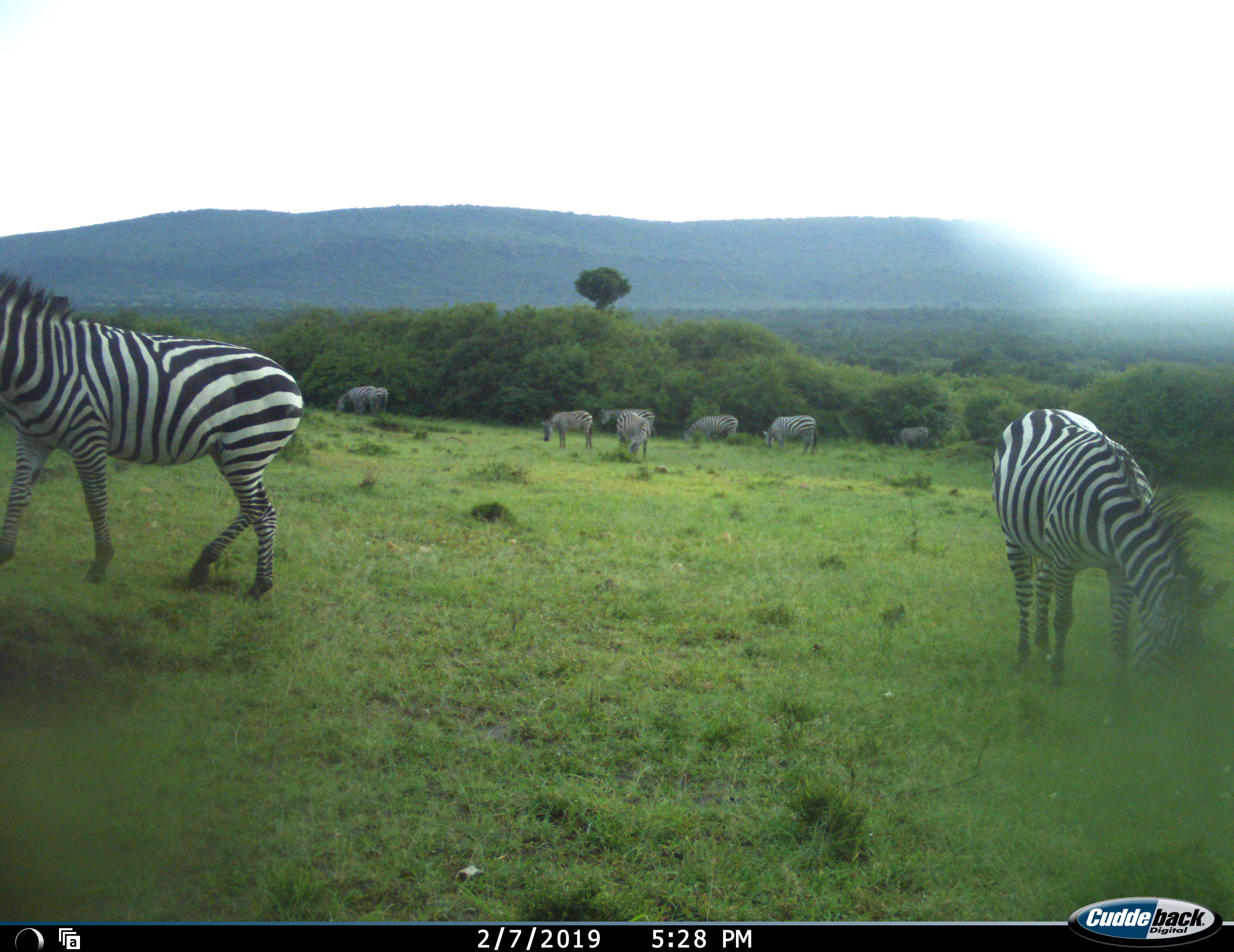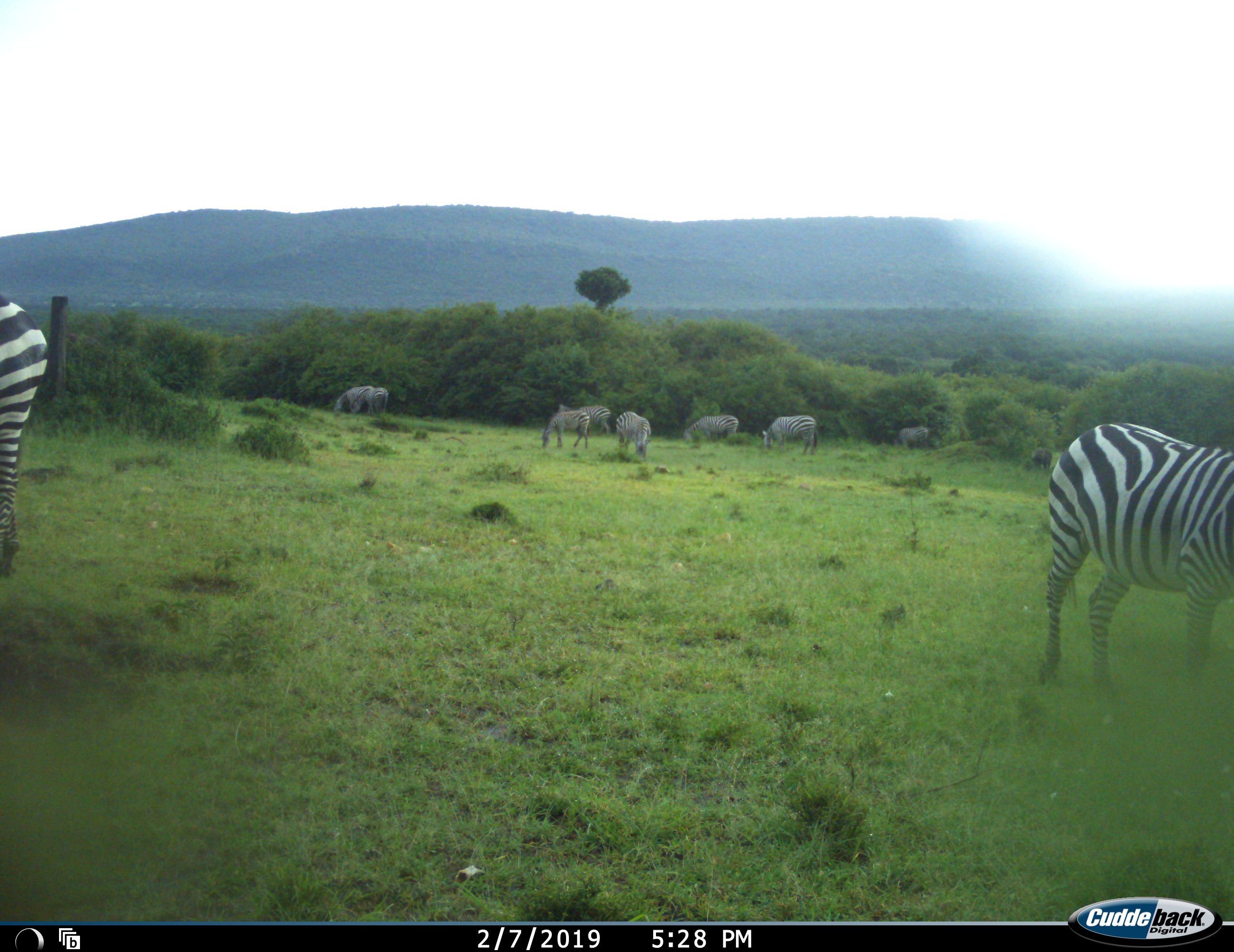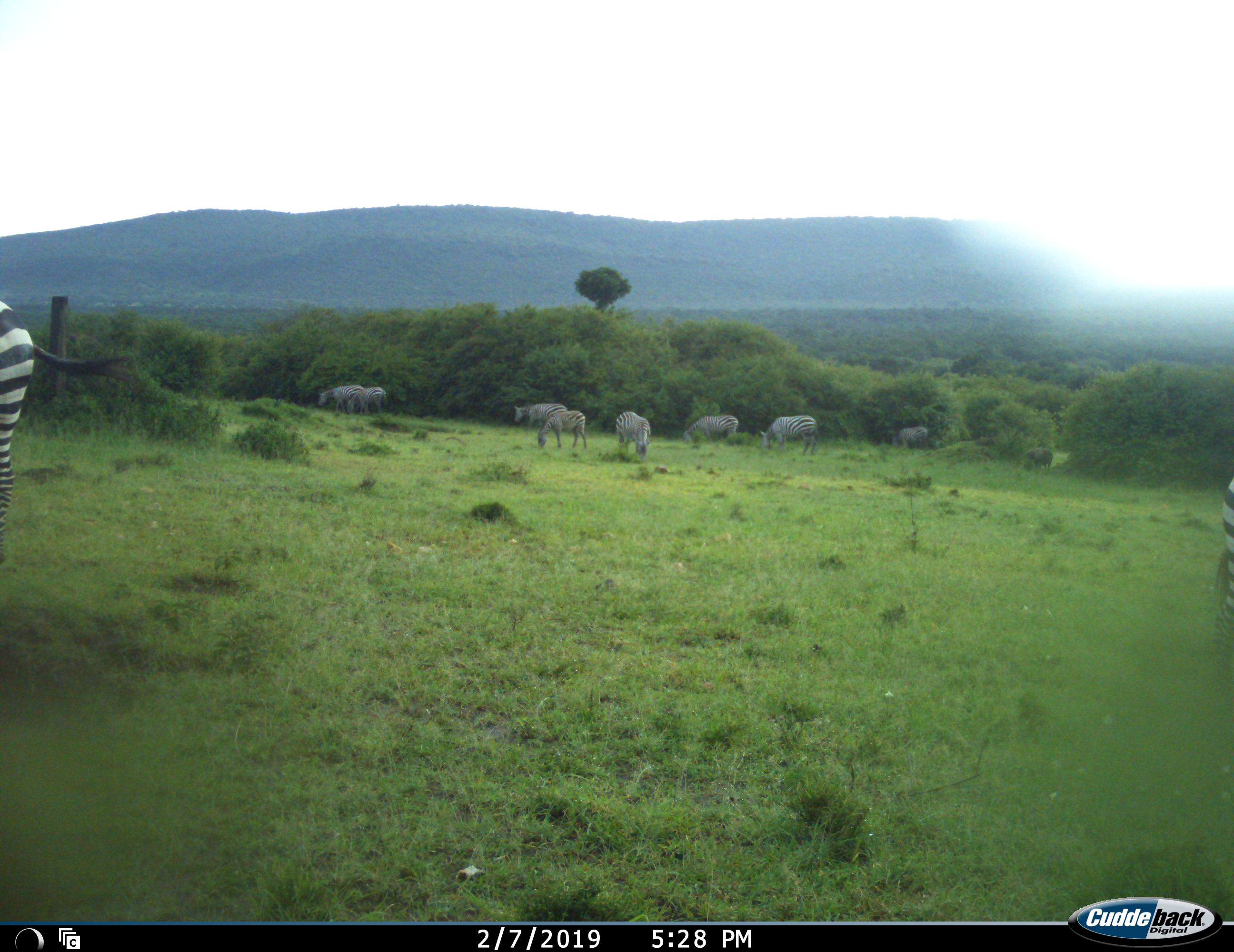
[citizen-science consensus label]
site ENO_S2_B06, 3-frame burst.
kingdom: Animalia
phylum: Chordata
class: Mammalia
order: Perissodactyla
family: Equidae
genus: Equus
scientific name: Equus quagga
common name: plains zebra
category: zebraplains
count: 10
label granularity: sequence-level